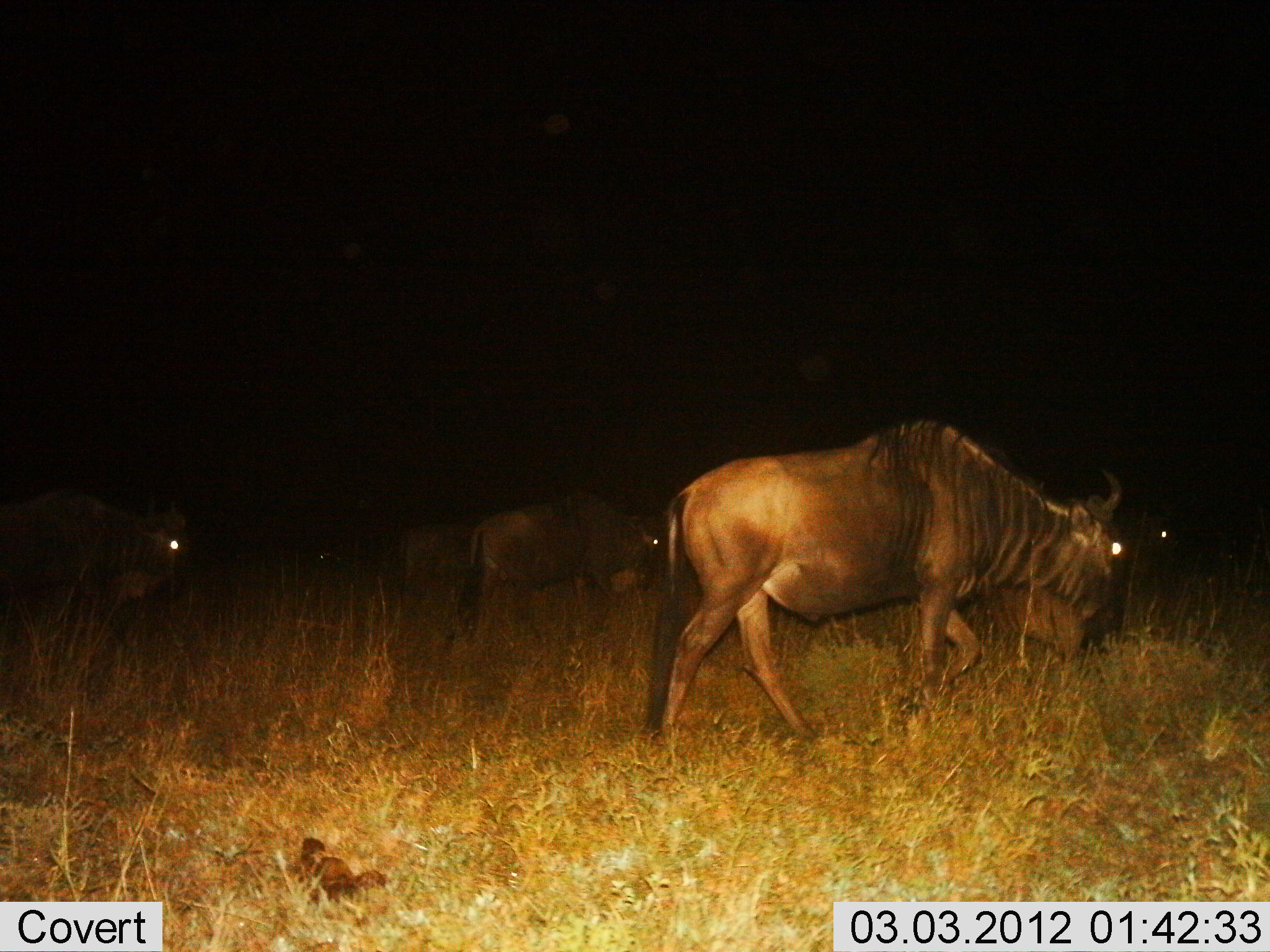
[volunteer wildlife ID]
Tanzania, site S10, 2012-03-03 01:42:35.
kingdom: Animalia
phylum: Chordata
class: Mammalia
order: Artiodactyla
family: Bovidae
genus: Connochaetes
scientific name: Connochaetes taurinus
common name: blue wildebeest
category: wildebeest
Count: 5.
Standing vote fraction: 20%.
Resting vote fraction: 4%.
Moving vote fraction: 80%.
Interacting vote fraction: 0%.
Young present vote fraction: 4%.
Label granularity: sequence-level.